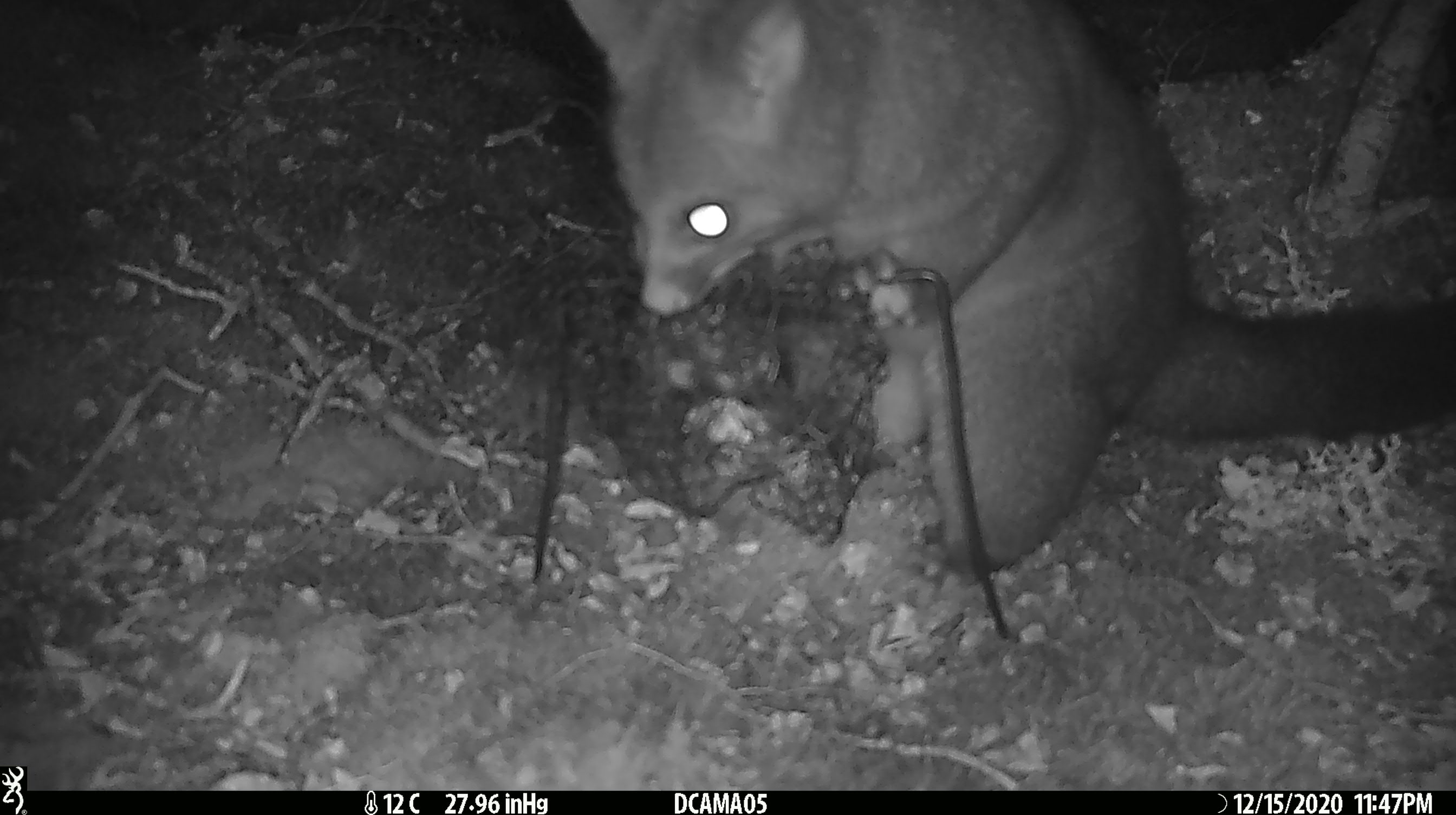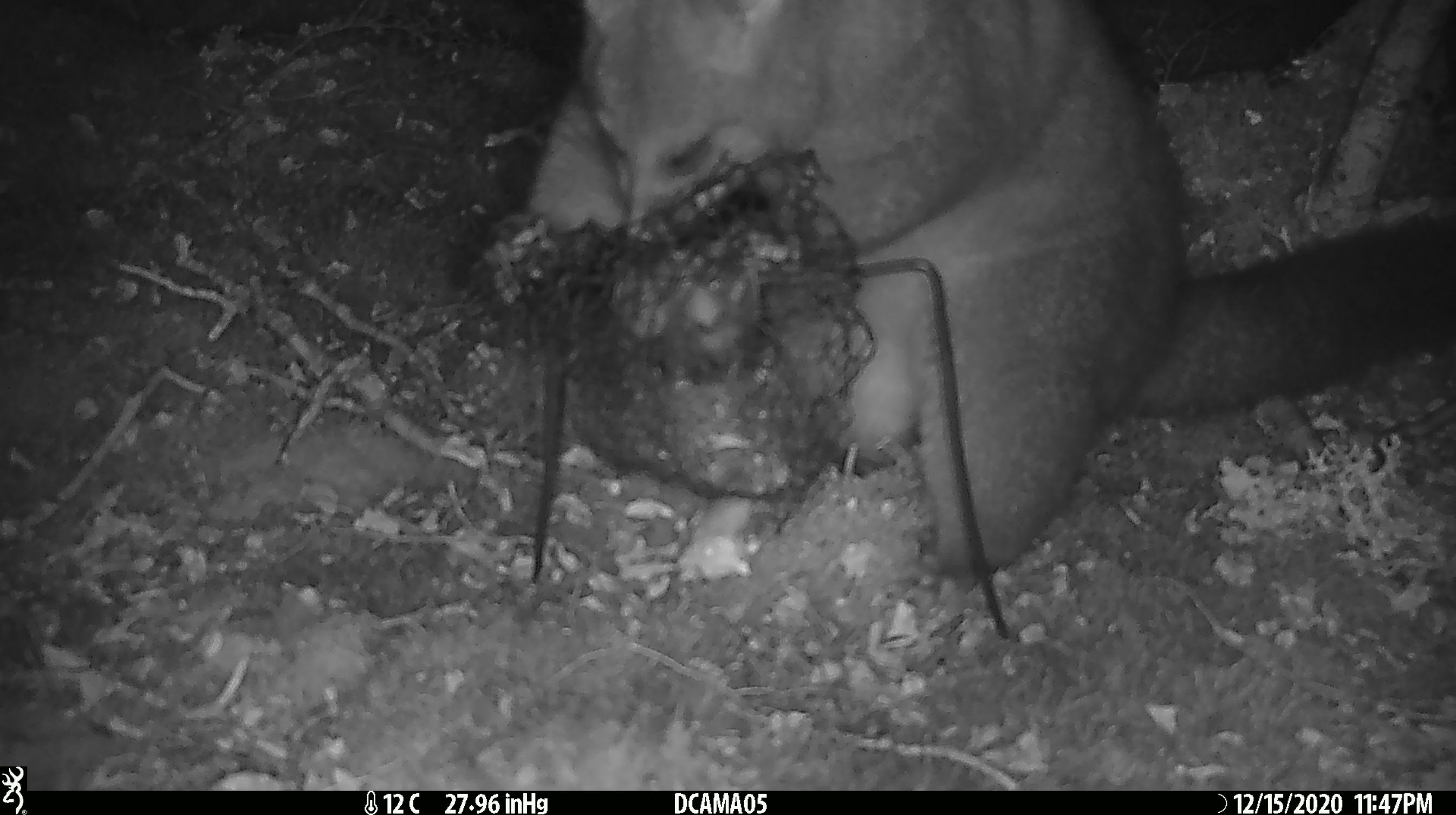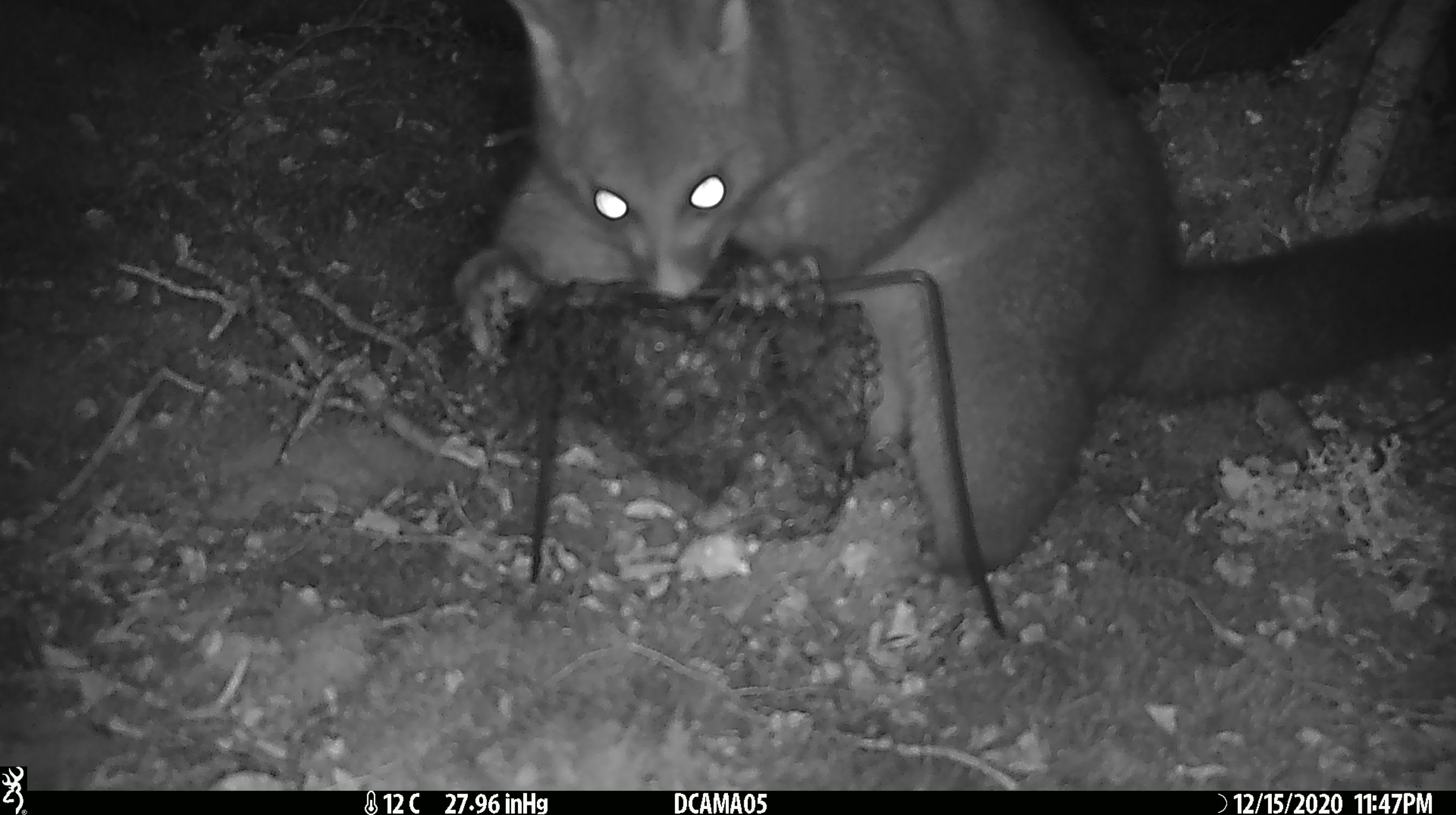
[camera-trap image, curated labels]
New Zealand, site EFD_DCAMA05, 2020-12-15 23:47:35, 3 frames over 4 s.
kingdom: Animalia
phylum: Chordata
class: Mammalia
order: Diprotodontia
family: Phalangeridae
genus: Trichosurus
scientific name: Trichosurus vulpecula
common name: common brushtail possum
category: possum